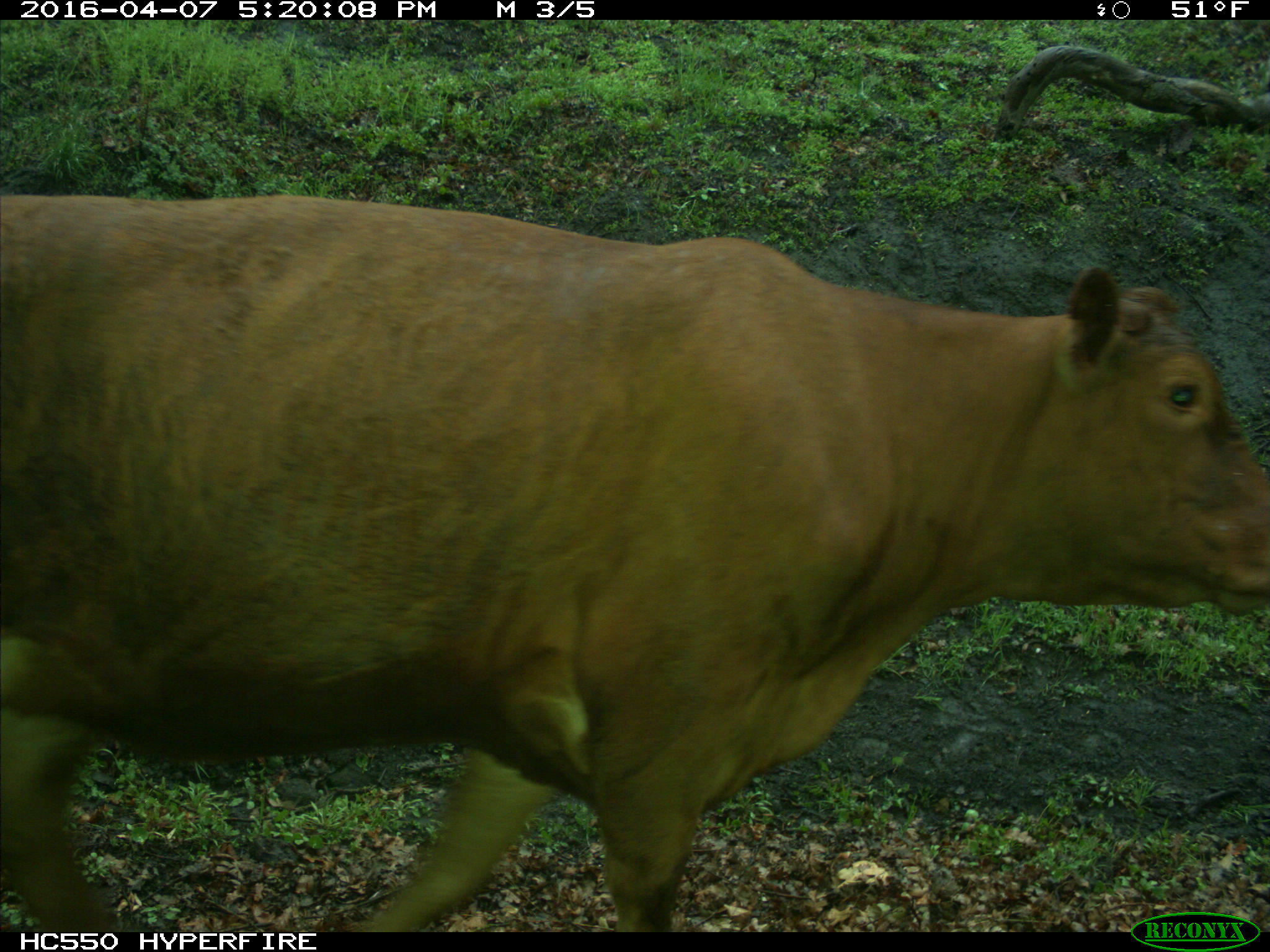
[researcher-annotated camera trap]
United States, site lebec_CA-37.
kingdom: Animalia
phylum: Chordata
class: Mammalia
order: Artiodactyla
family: Bovidae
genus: Bos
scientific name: Bos taurus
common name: domestic cow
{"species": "Bos taurus (domestic cow)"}